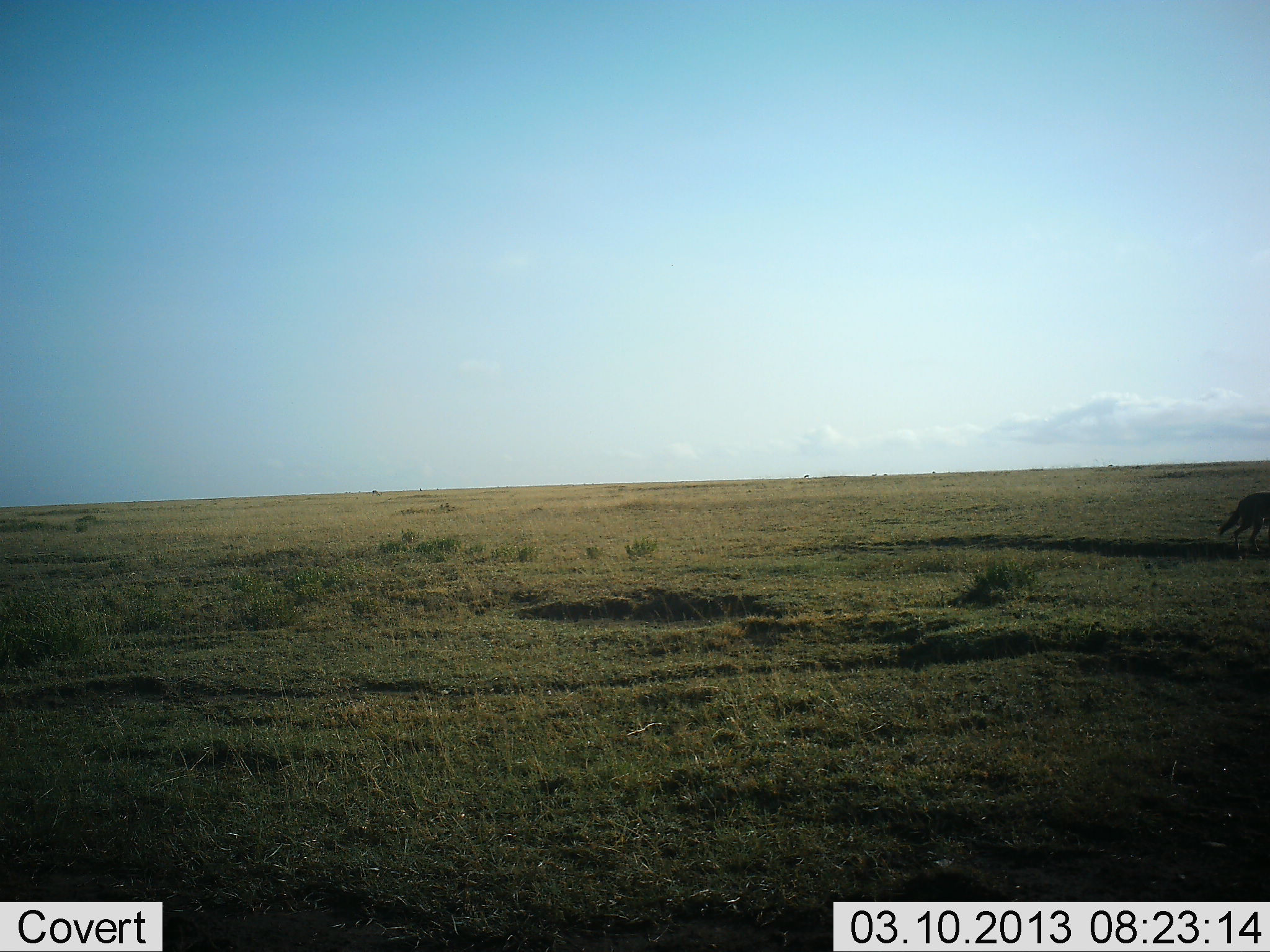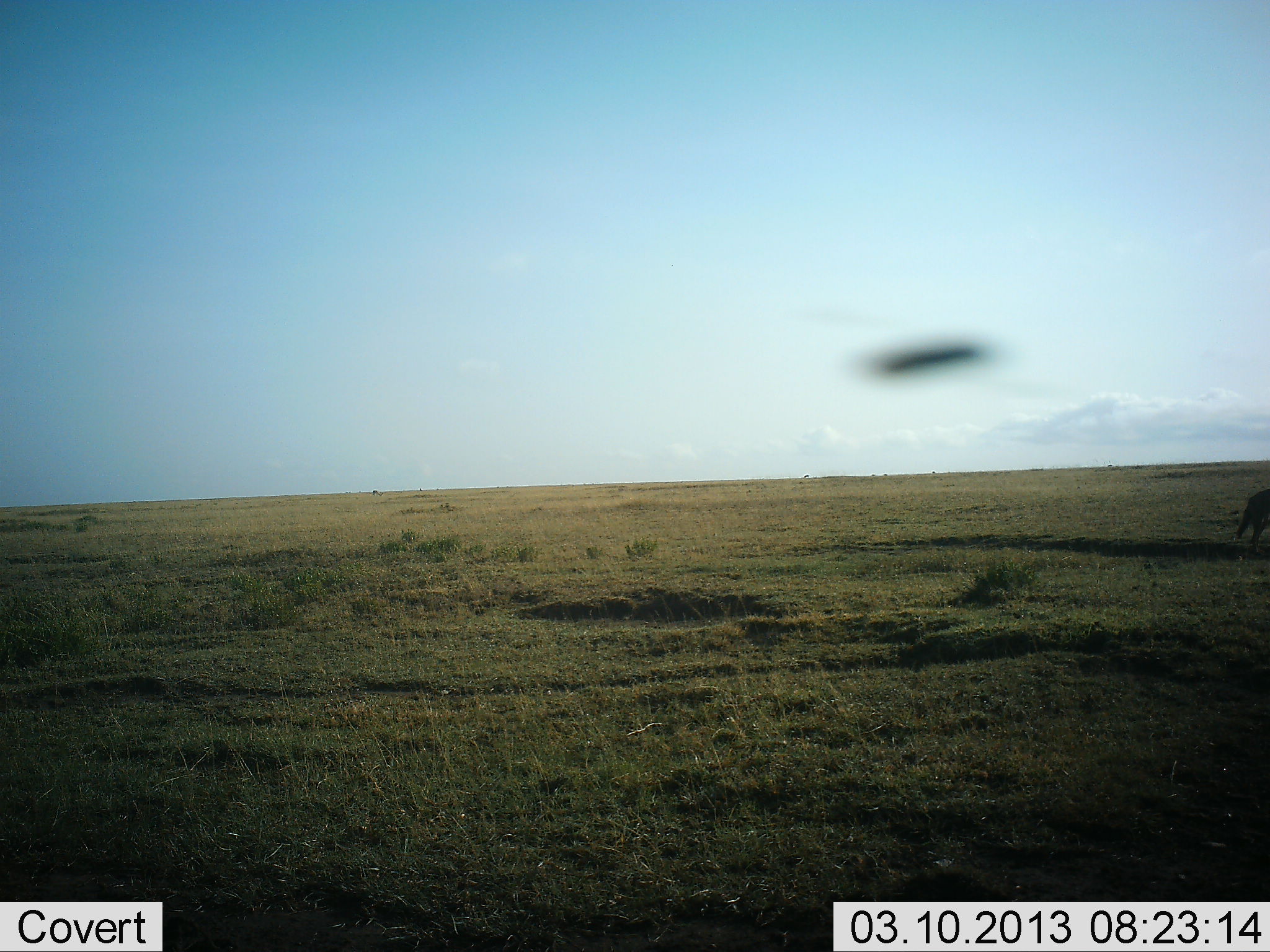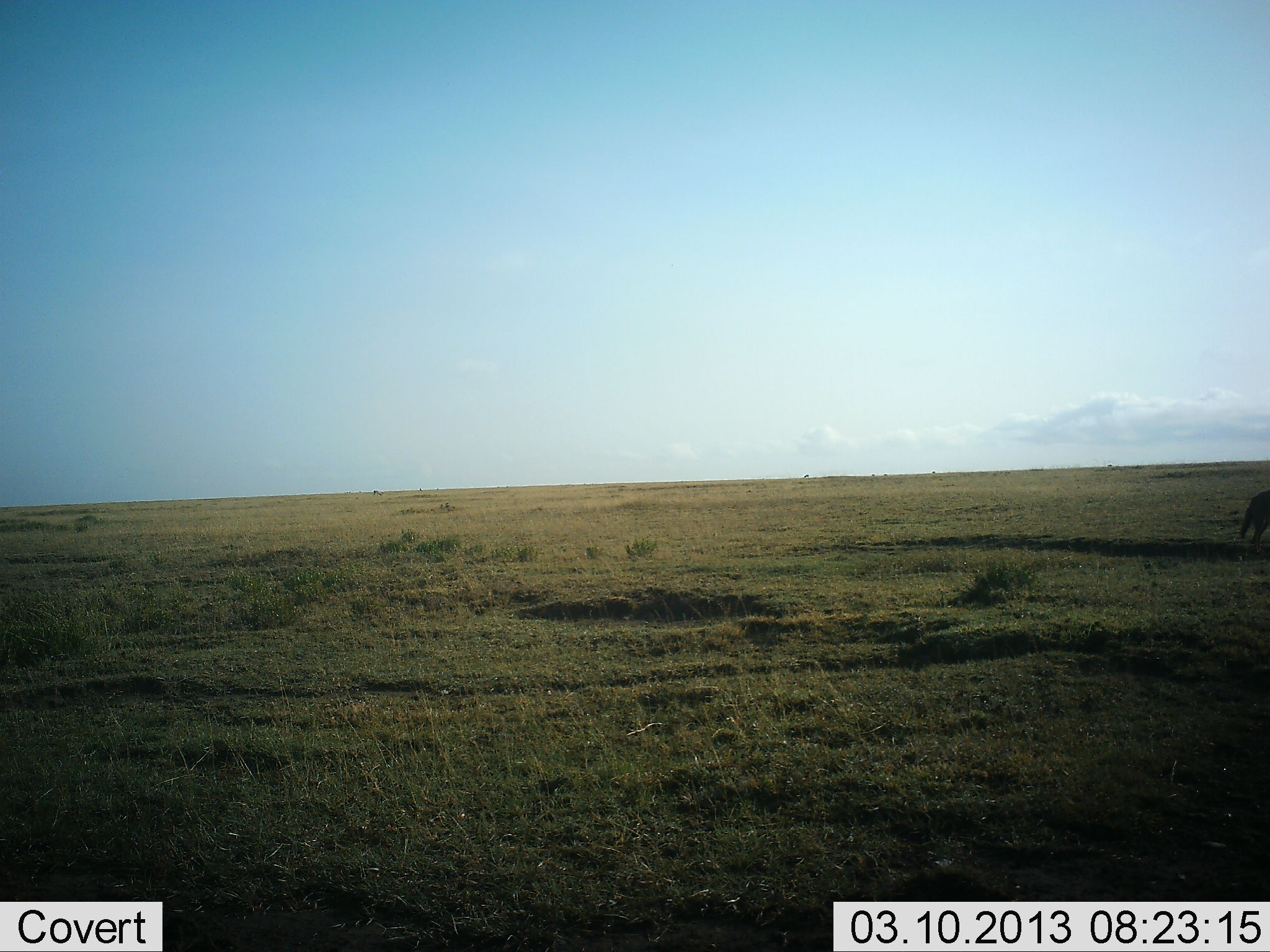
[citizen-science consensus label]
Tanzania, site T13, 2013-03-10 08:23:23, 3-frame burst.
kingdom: Animalia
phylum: Chordata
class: Mammalia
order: Carnivora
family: Canidae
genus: Lupulella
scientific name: Lupulella mesomelas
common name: black-backed jackal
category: jackal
Jackal (black-backed jackal) (Lupulella mesomelas), count 1. Behavior (volunteer vote fractions): standing 0%, resting 0%, moving 100%, interacting 0%. Young present (vote fraction): 0%. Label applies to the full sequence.